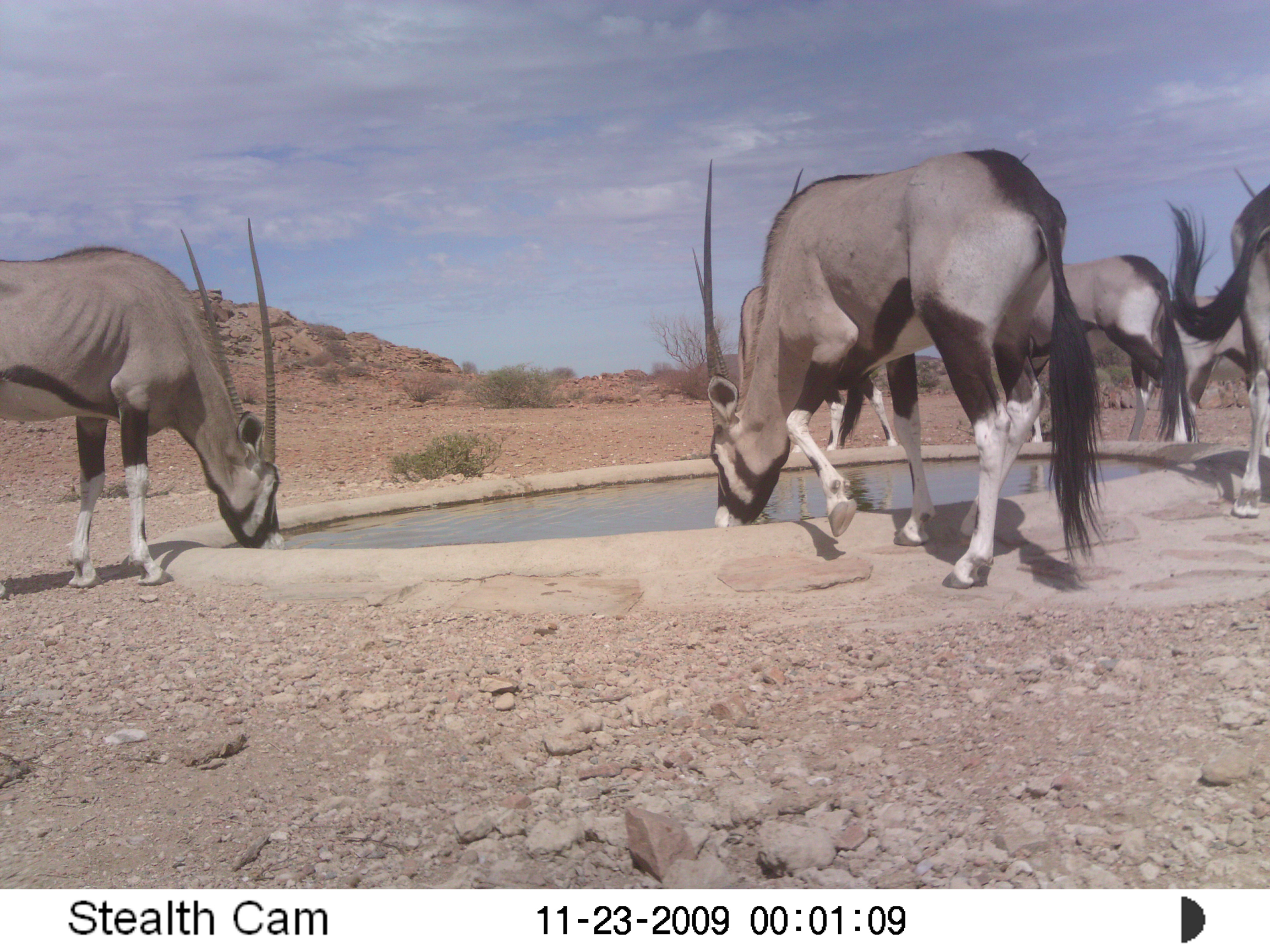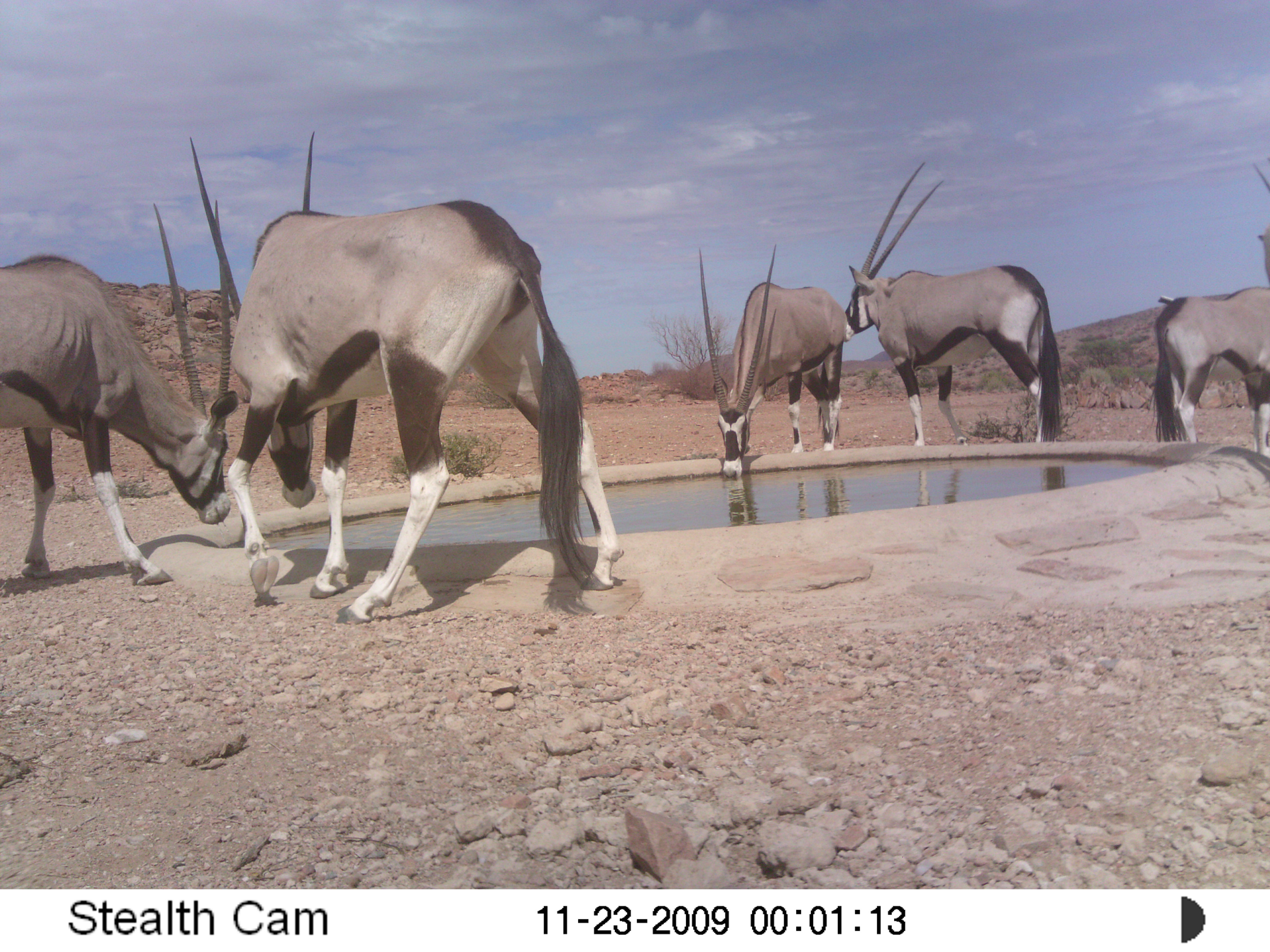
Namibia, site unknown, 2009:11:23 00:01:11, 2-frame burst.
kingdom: Animalia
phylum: Chordata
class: Mammalia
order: Artiodactyla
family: Bovidae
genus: Oryx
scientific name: Oryx gazella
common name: gemsbok